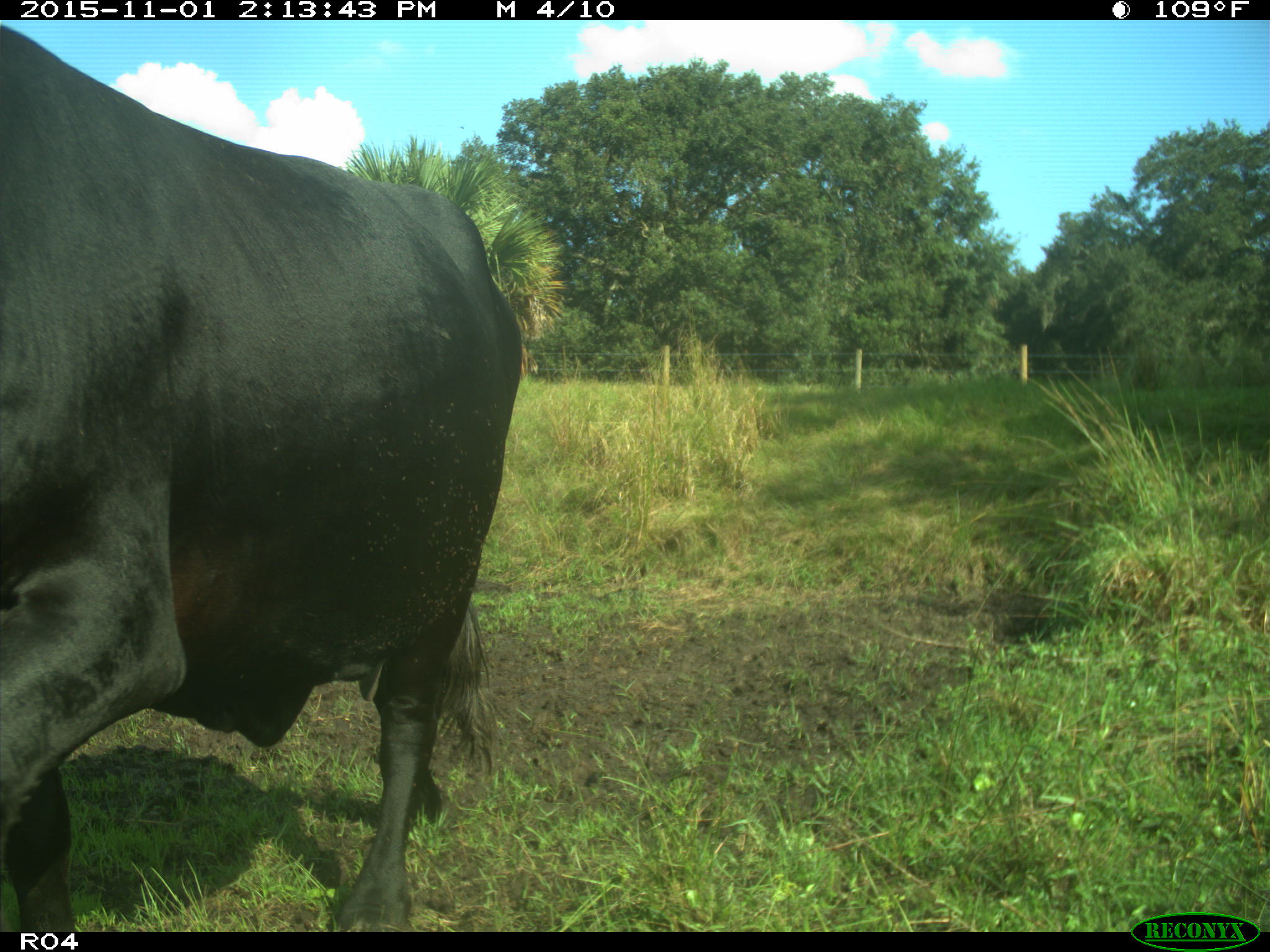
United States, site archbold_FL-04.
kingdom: Animalia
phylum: Chordata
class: Mammalia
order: Artiodactyla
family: Bovidae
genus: Bos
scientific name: Bos taurus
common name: domestic cow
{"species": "Bos taurus (domestic cow)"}